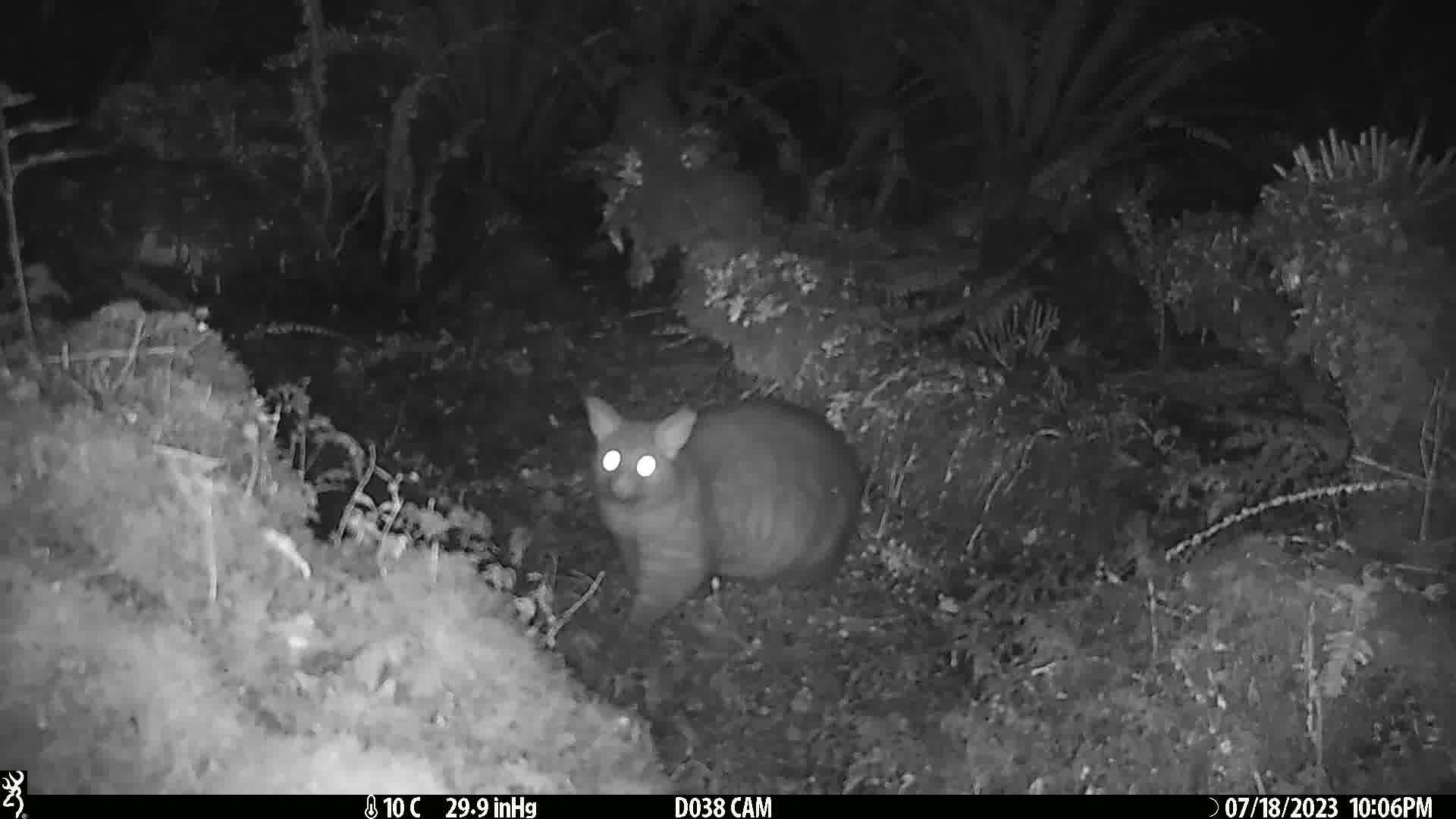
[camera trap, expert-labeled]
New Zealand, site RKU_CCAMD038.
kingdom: Animalia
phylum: Chordata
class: Mammalia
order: Diprotodontia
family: Phalangeridae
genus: Trichosurus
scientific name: Trichosurus vulpecula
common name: common brushtail possum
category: possum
Possum (common brushtail possum) (Trichosurus vulpecula).